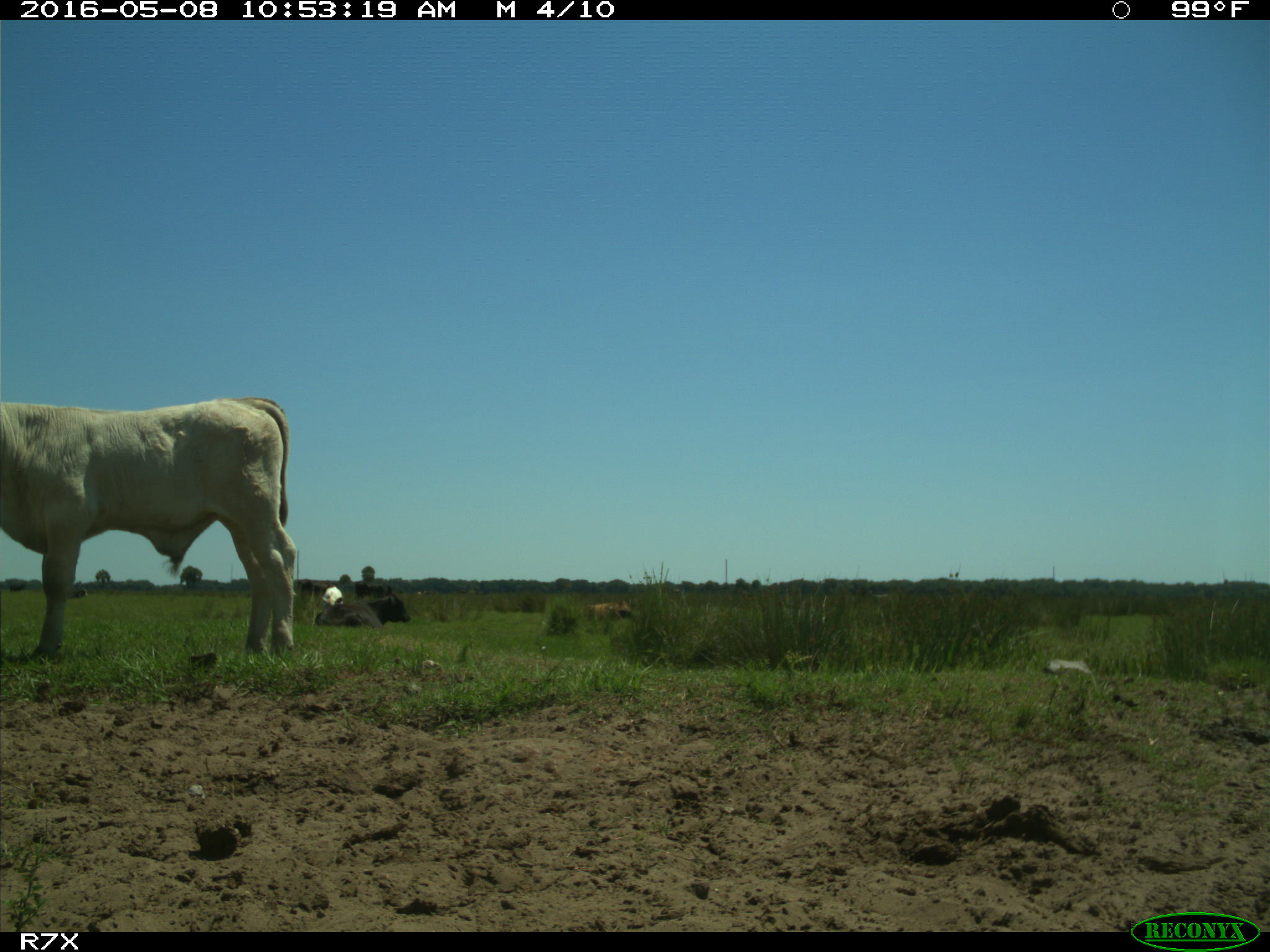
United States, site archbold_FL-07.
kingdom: Animalia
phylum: Chordata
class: Mammalia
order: Artiodactyla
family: Bovidae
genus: Bos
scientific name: Bos taurus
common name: domestic cow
Bos taurus (domestic cow).